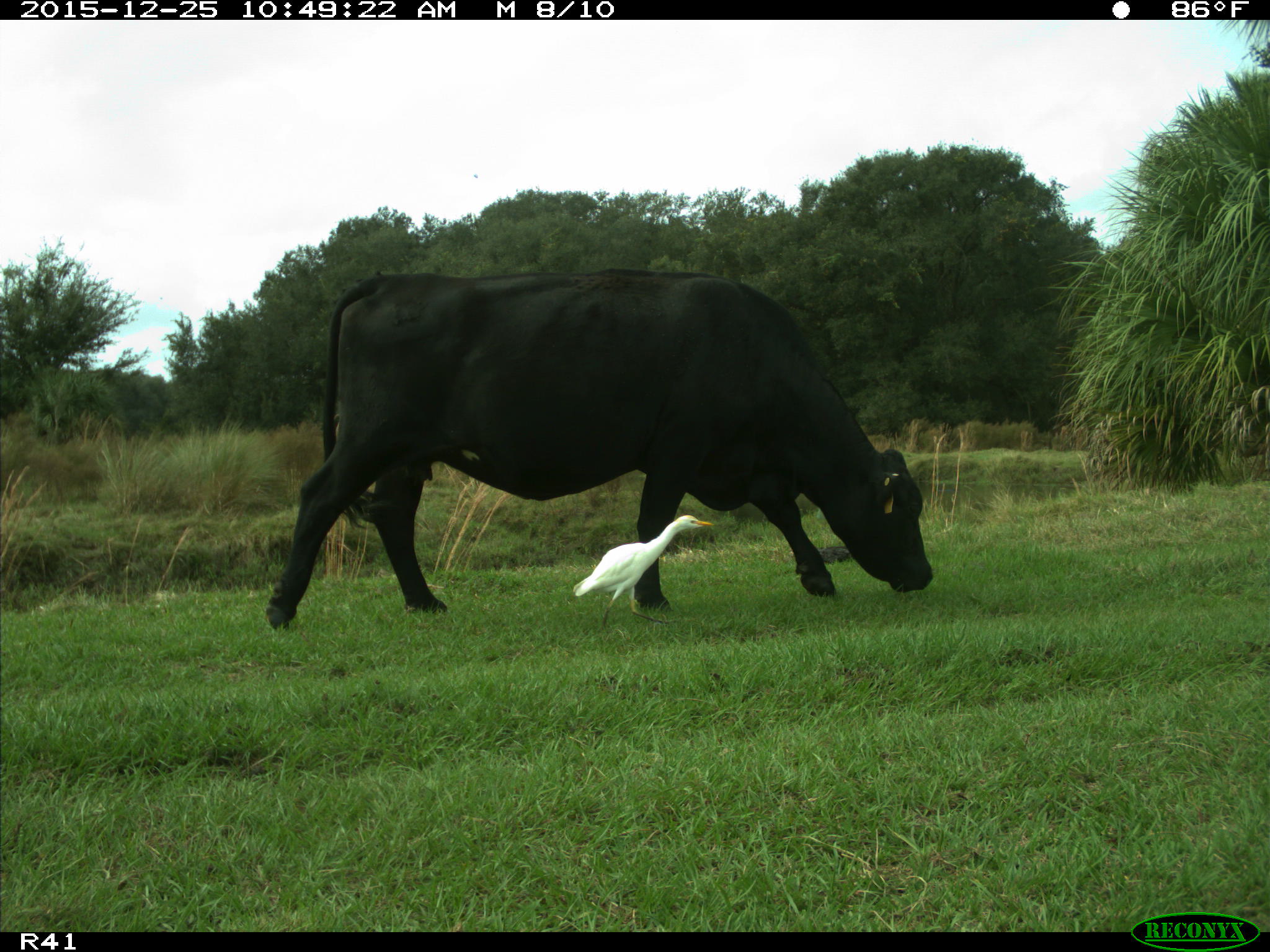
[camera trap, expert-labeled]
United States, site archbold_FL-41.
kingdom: Animalia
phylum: Chordata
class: Mammalia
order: Artiodactyla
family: Bovidae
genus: Bos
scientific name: Bos taurus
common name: domestic cow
Bos taurus (domestic cow).